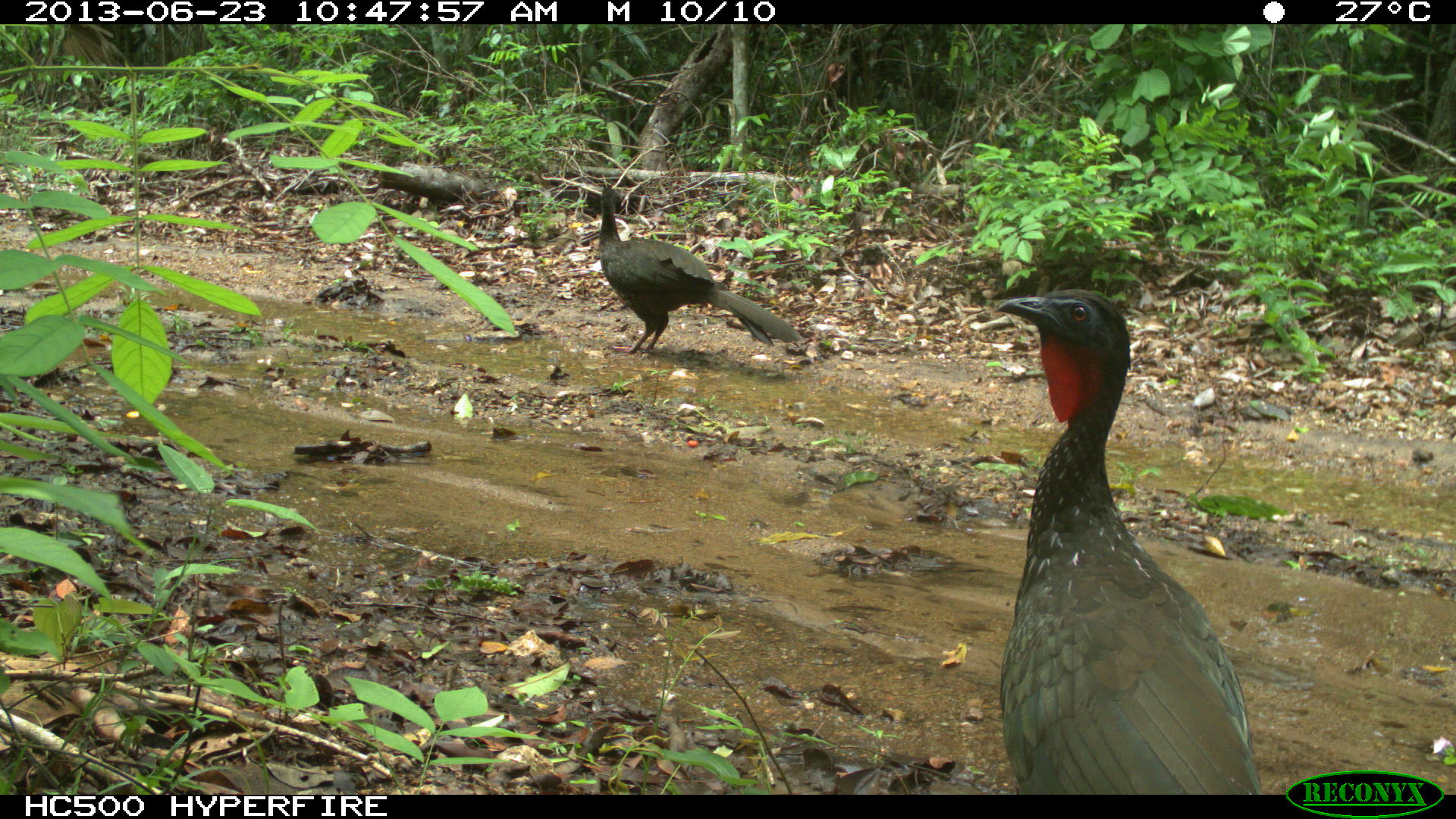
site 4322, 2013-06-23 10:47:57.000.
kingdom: Animalia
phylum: Chordata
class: Aves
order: Galliformes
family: Cracidae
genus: Penelope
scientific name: Penelope purpurascens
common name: crested guan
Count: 2.